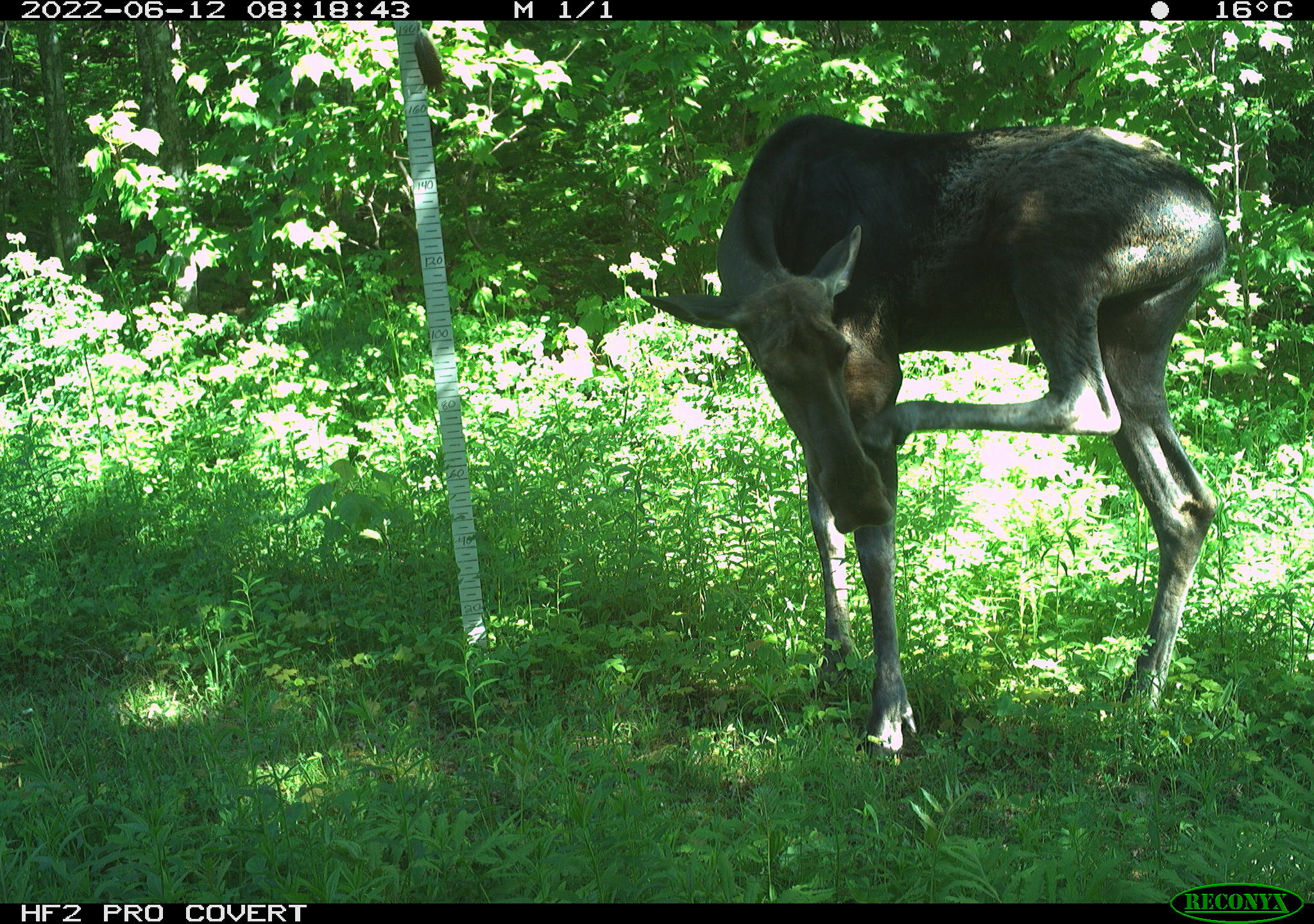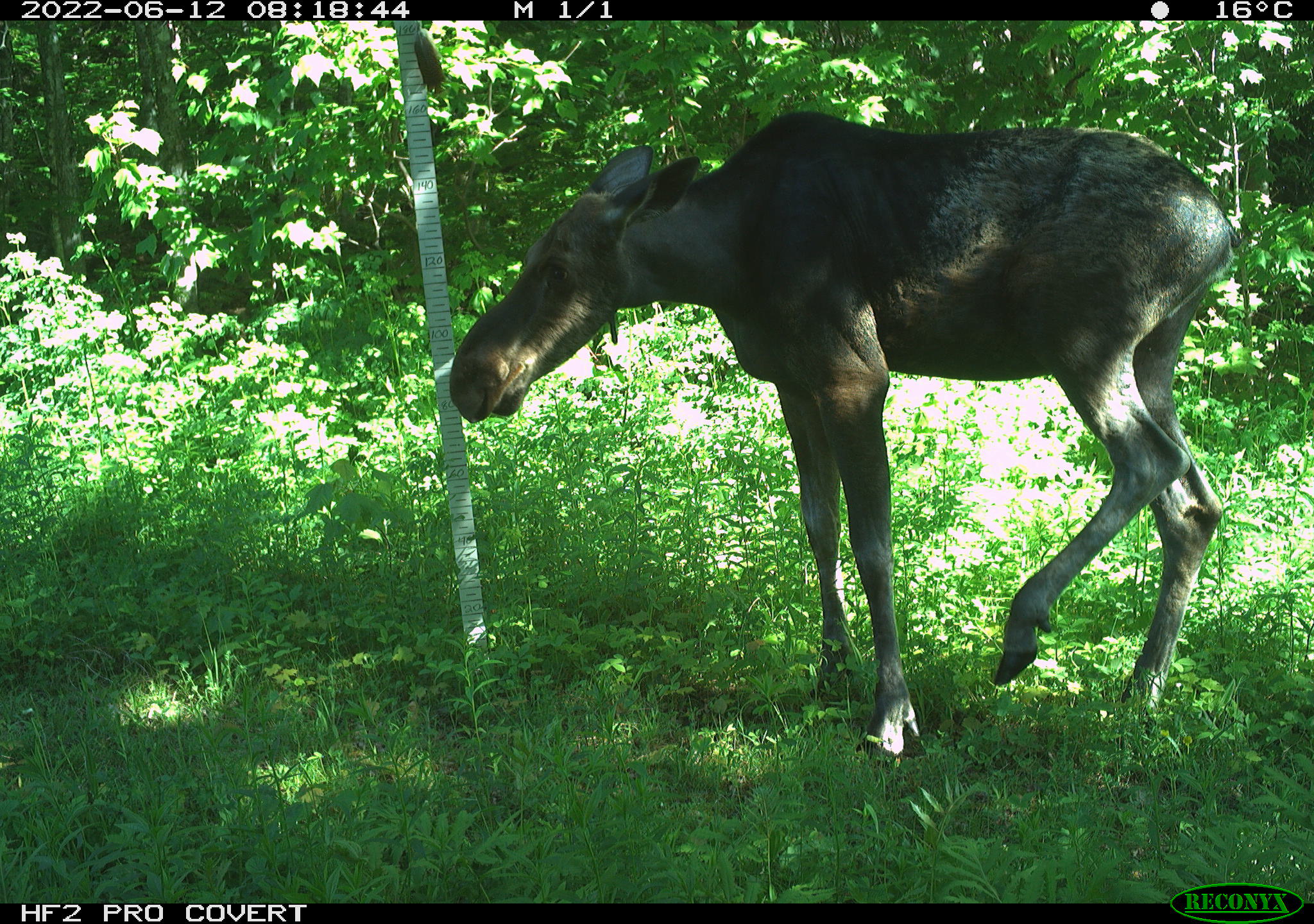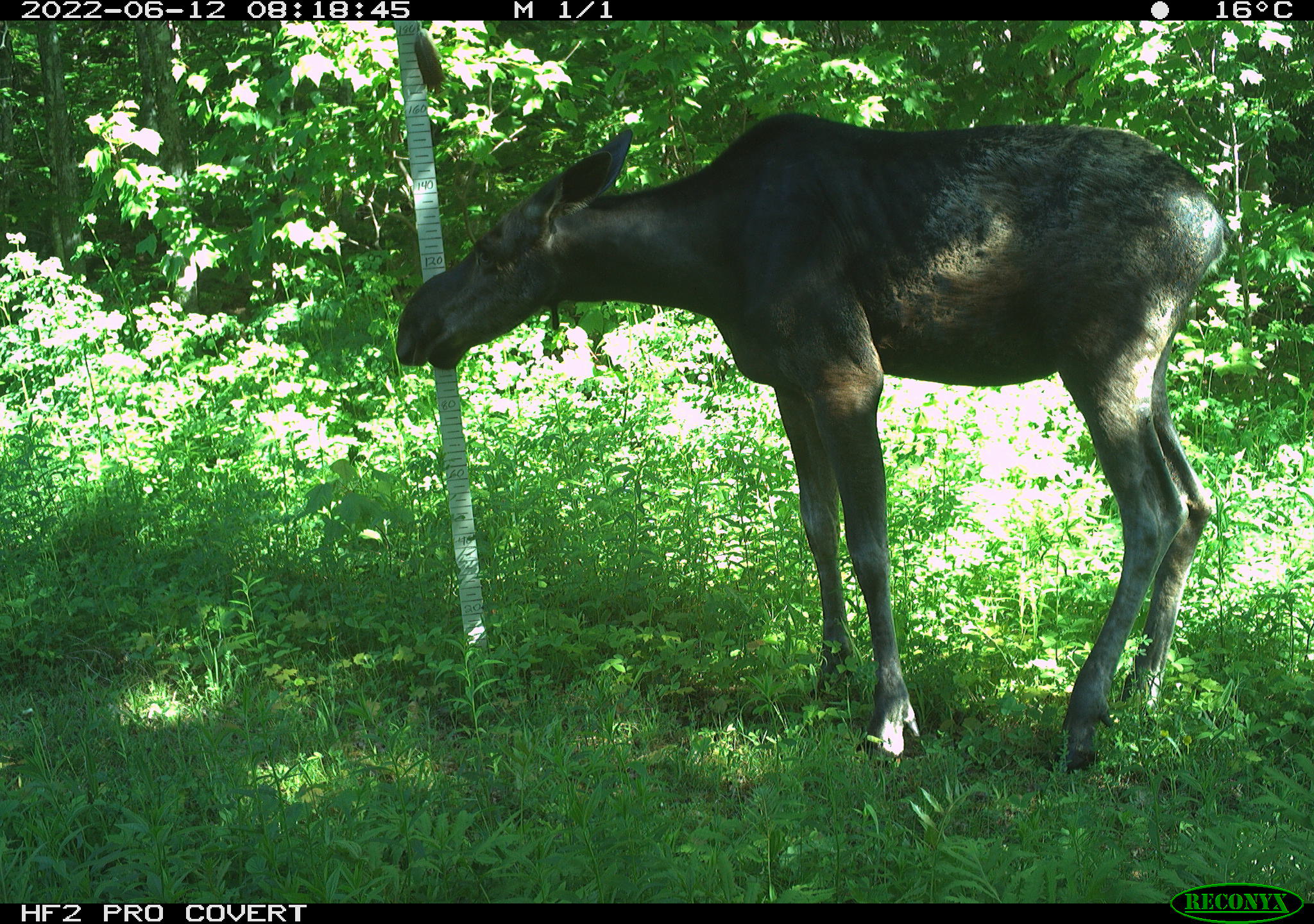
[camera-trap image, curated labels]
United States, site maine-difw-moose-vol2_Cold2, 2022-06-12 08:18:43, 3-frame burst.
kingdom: Animalia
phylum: Chordata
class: Mammalia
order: Artiodactyla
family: Cervidae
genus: Alces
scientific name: Alces alces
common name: moose